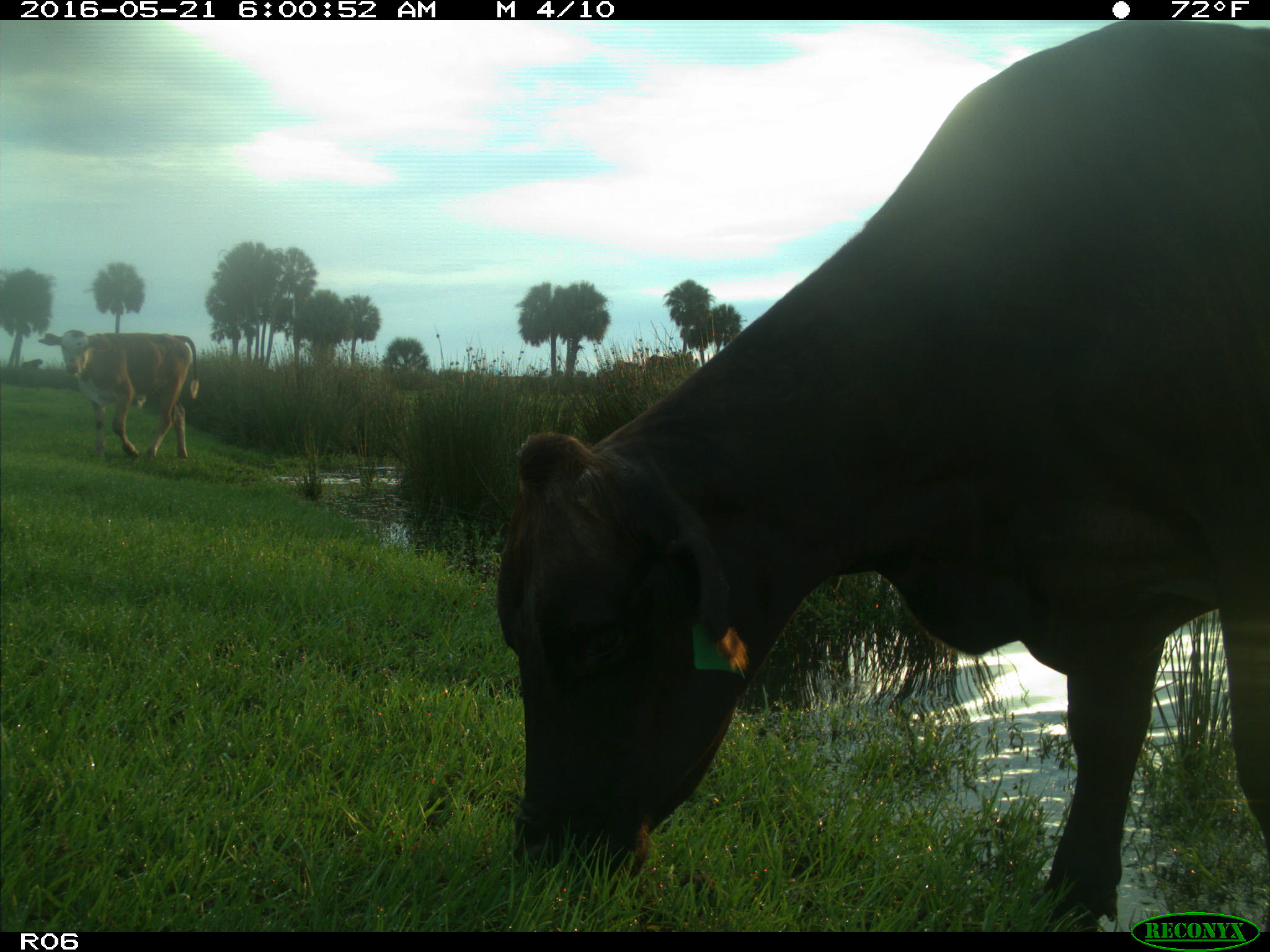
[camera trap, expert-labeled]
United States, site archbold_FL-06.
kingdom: Animalia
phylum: Chordata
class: Mammalia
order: Artiodactyla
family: Bovidae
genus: Bos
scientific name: Bos taurus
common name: domestic cow